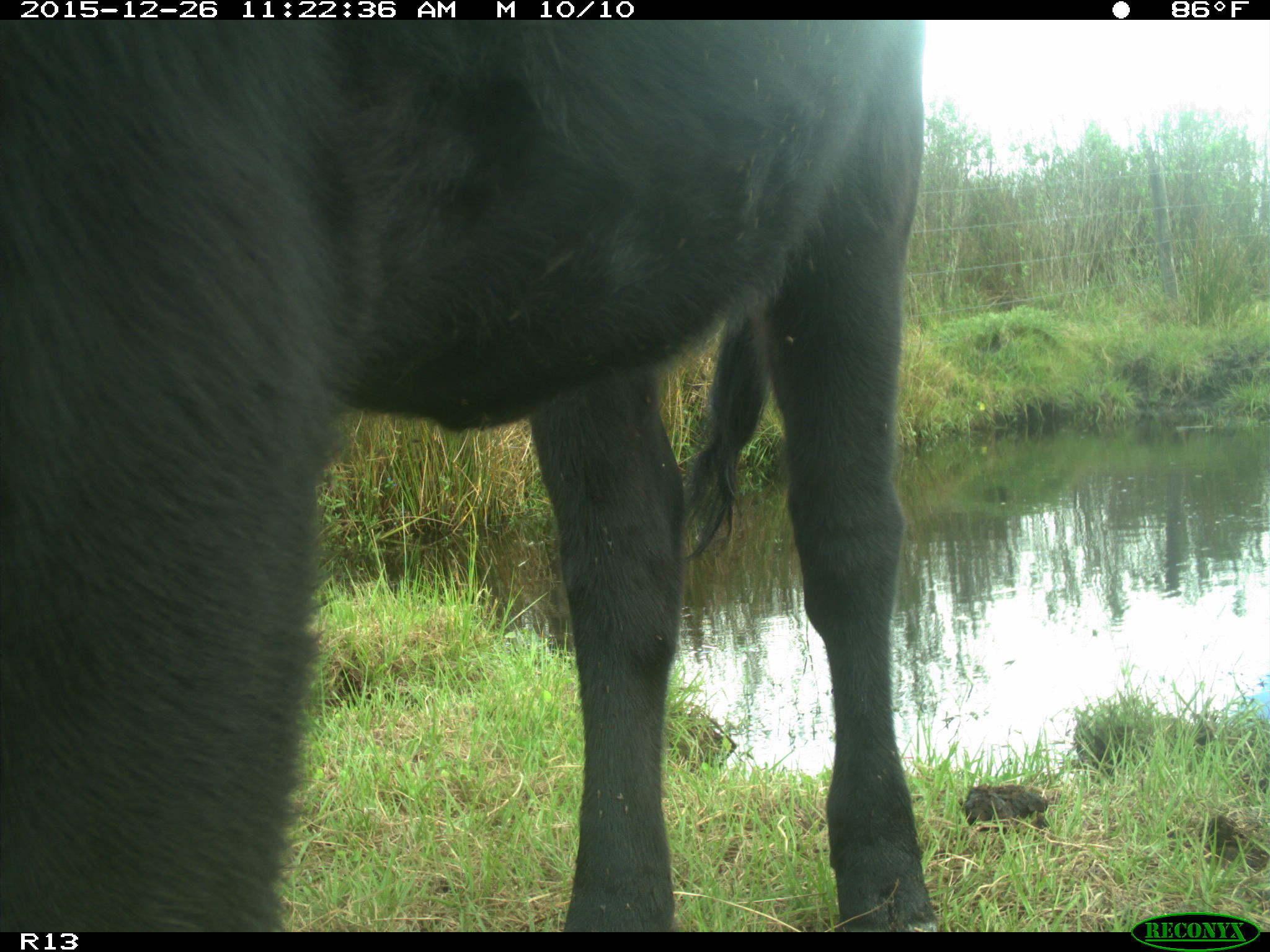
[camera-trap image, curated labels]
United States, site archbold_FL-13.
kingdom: Animalia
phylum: Chordata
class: Mammalia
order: Artiodactyla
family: Bovidae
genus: Bos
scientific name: Bos taurus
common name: domestic cow